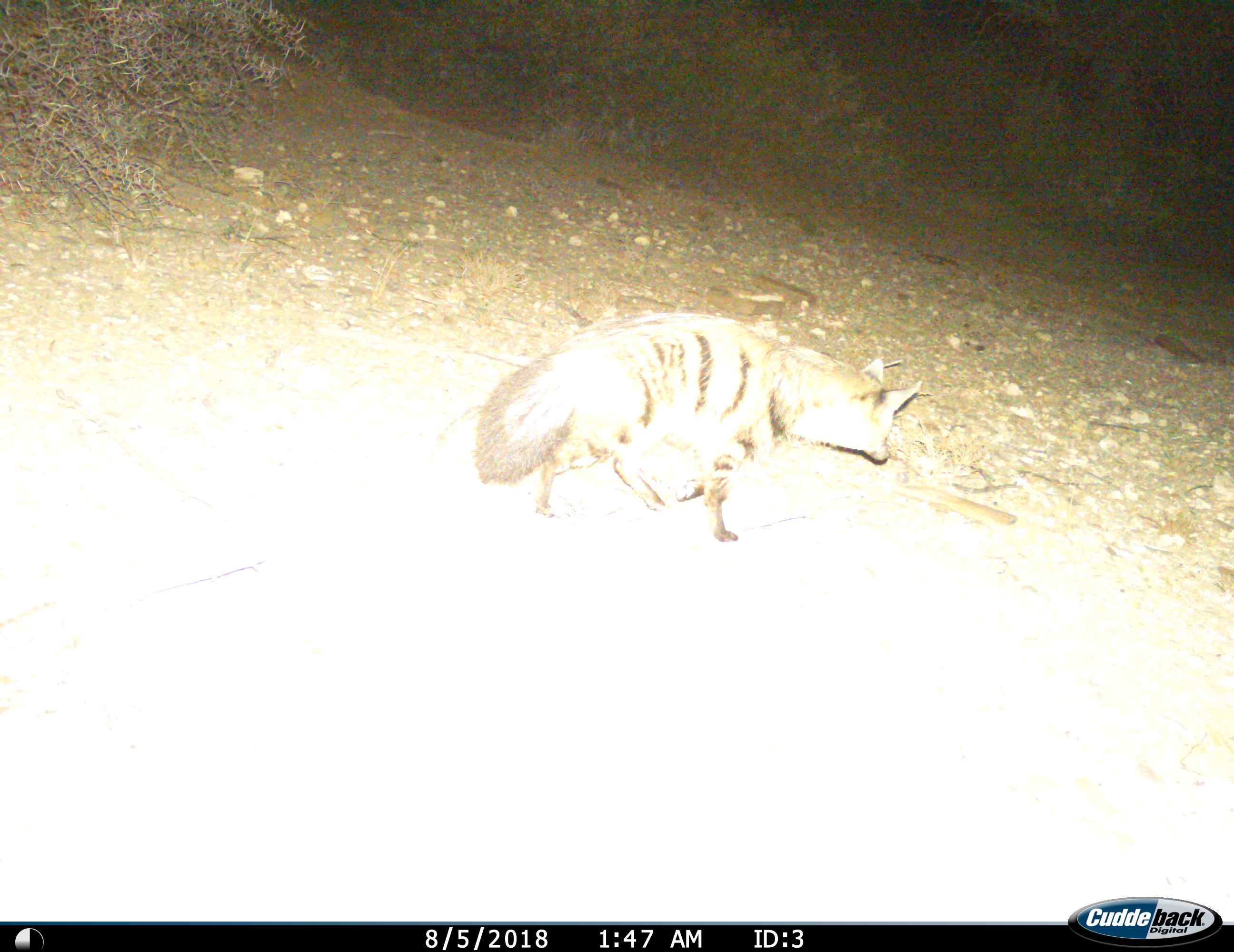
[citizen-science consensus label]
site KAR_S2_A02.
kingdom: Animalia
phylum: Chordata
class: Mammalia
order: Carnivora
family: Hyaenidae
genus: Proteles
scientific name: Proteles cristatus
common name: aardwolf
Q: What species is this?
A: Aardwolf (Proteles cristatus).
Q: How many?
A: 1.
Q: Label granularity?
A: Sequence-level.